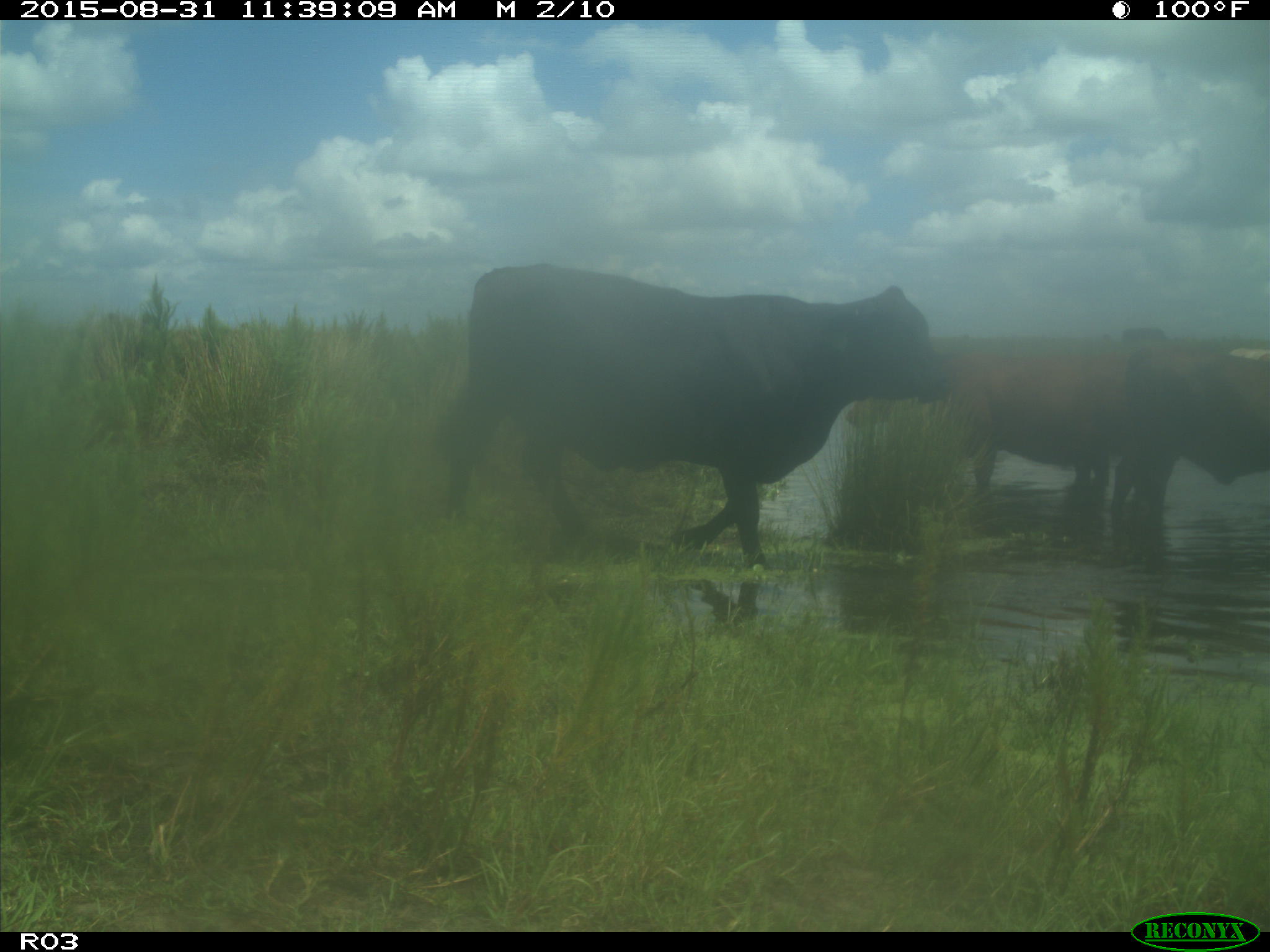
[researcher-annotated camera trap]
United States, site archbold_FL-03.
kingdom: Animalia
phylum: Chordata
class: Mammalia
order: Artiodactyla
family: Bovidae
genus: Bos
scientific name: Bos taurus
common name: domestic cow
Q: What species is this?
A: Bos taurus (domestic cow).